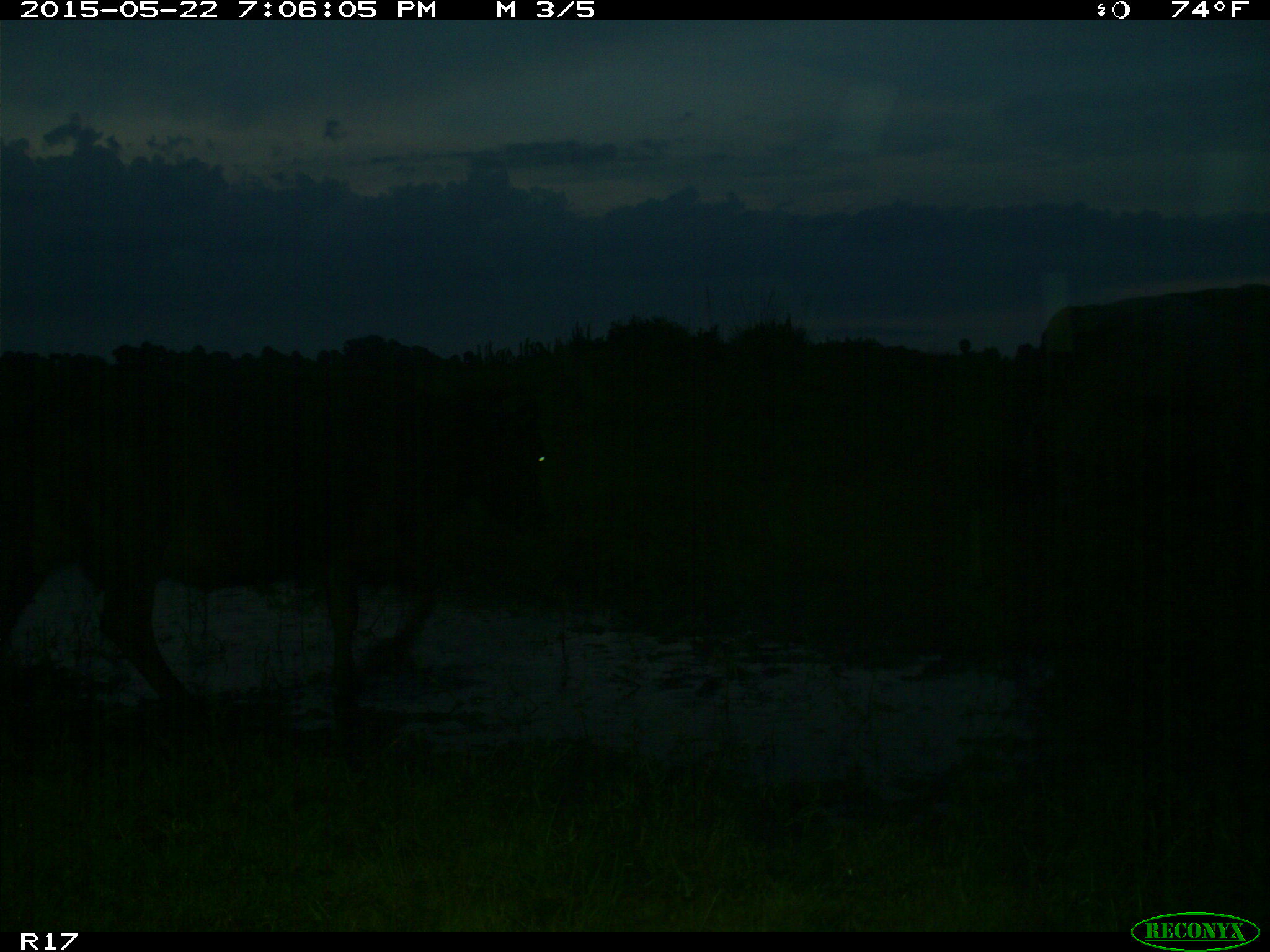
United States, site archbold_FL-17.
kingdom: Animalia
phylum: Chordata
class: Mammalia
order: Artiodactyla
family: Bovidae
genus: Bos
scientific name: Bos taurus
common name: domestic cow